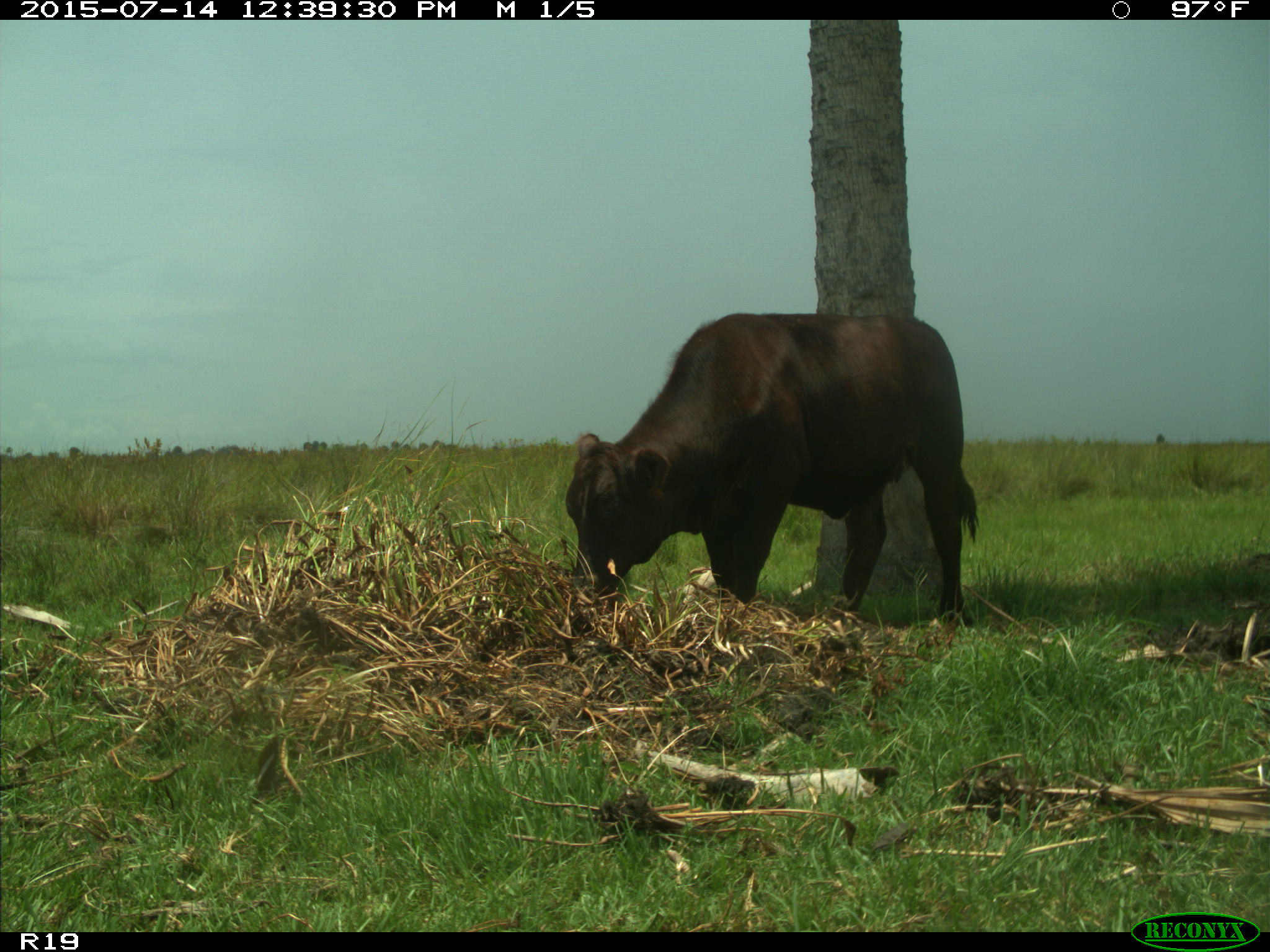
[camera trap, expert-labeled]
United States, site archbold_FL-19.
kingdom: Animalia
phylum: Chordata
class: Mammalia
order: Artiodactyla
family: Bovidae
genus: Bos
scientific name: Bos taurus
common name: domestic cow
Bos taurus (domestic cow).